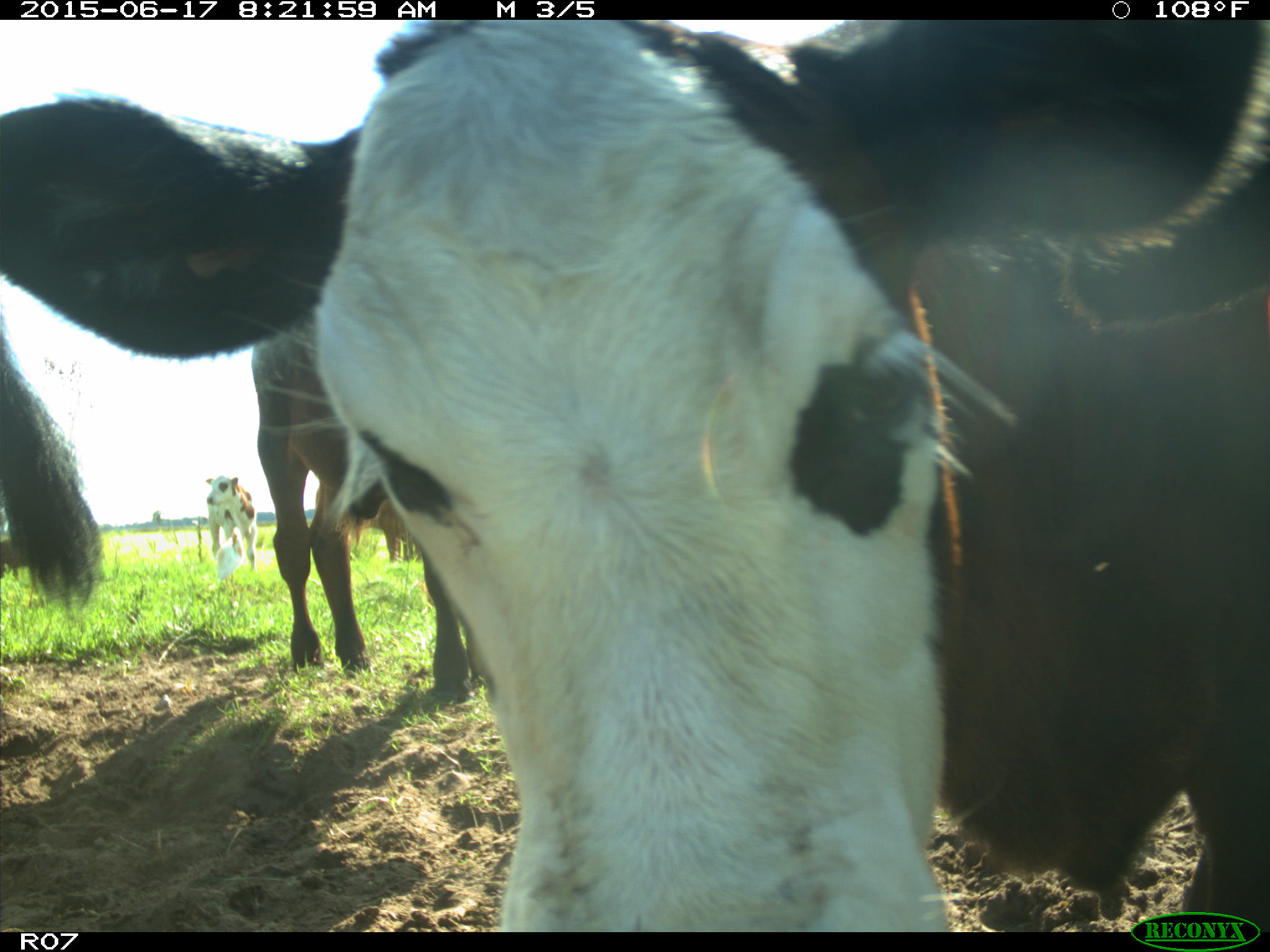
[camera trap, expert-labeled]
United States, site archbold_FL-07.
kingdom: Animalia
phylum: Chordata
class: Mammalia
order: Artiodactyla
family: Bovidae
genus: Bos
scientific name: Bos taurus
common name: domestic cow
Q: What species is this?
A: Bos taurus (domestic cow).